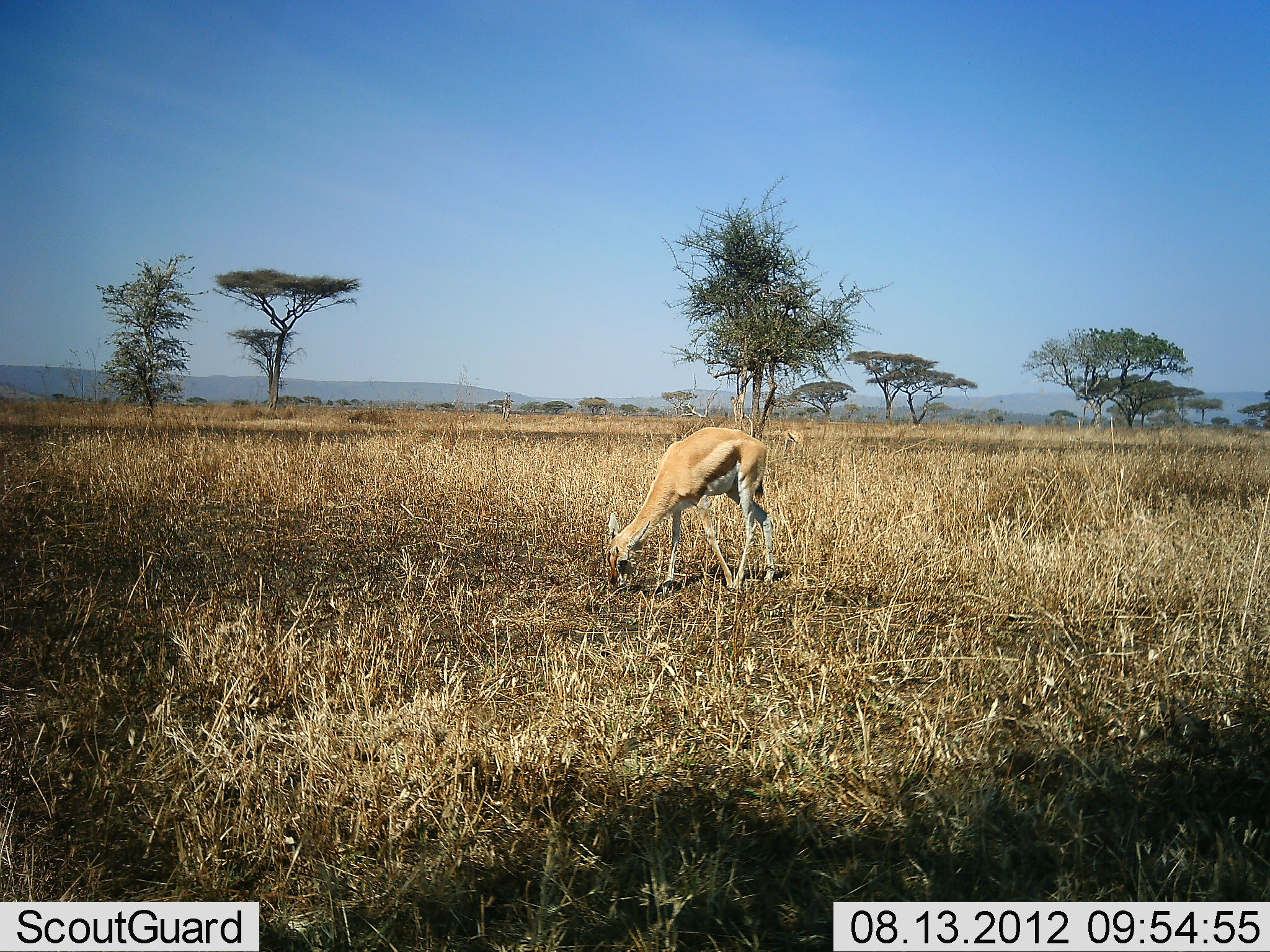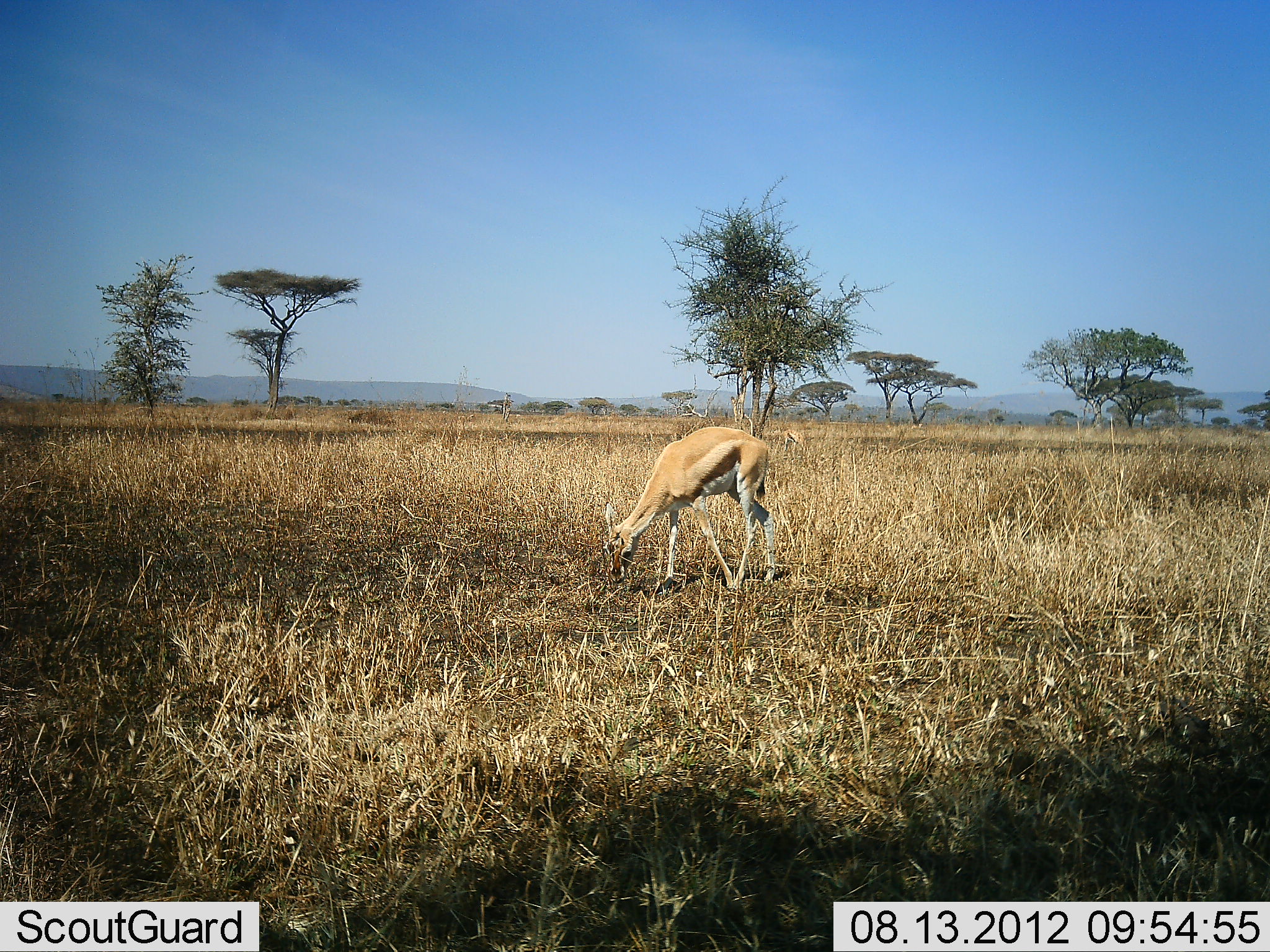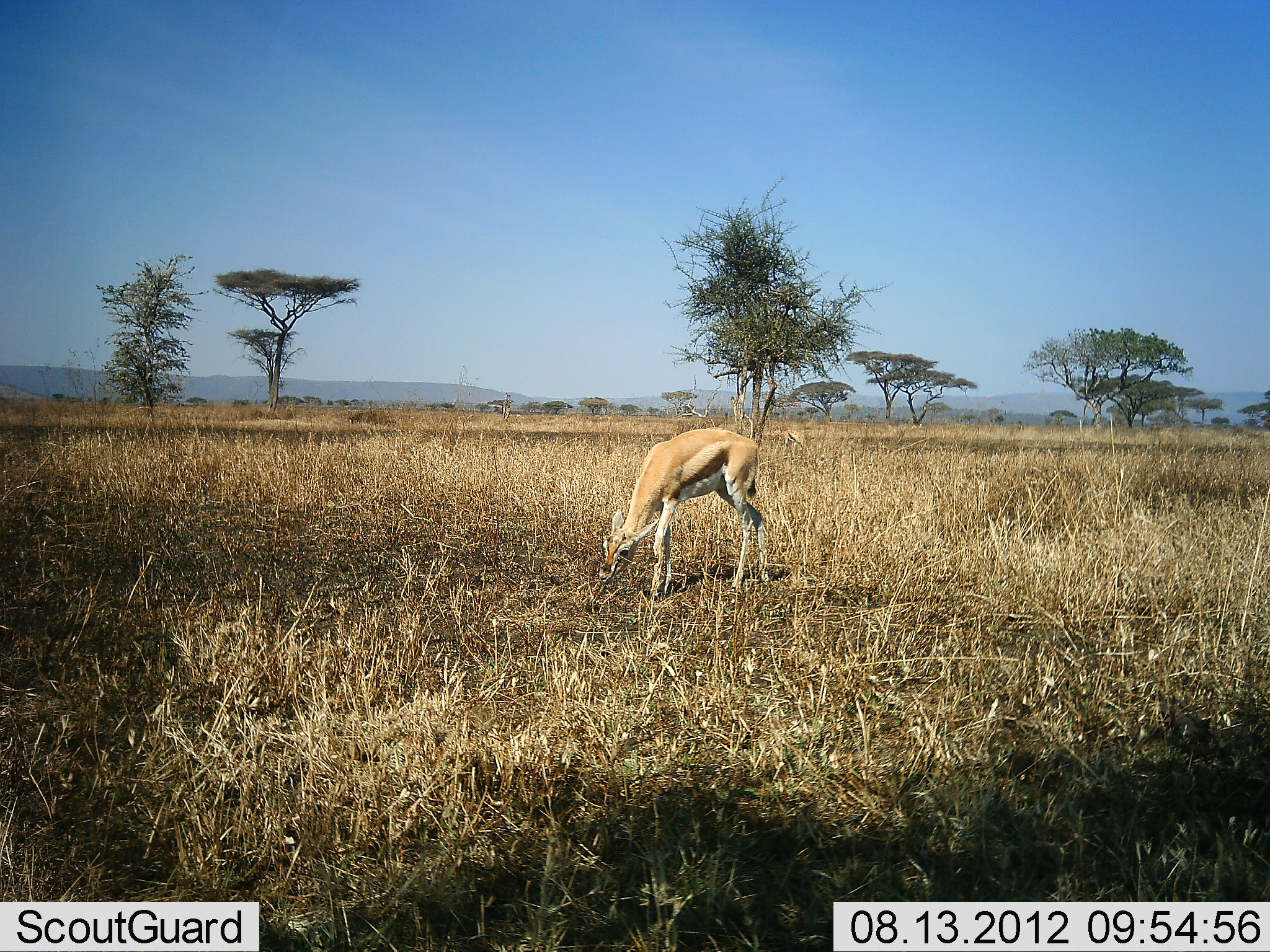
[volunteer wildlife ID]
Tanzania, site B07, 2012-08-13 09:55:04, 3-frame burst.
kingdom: Animalia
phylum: Chordata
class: Mammalia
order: Artiodactyla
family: Bovidae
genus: Eudorcas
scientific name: Eudorcas thomsonii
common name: thomson's gazelle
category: gazellethomsons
Gazellethomsons (thomson's gazelle) (Eudorcas thomsonii), count 1. Behavior (volunteer vote fractions): standing 20%, resting 0%, moving 0%, interacting 0%. Young present (vote fraction): 10%. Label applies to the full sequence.